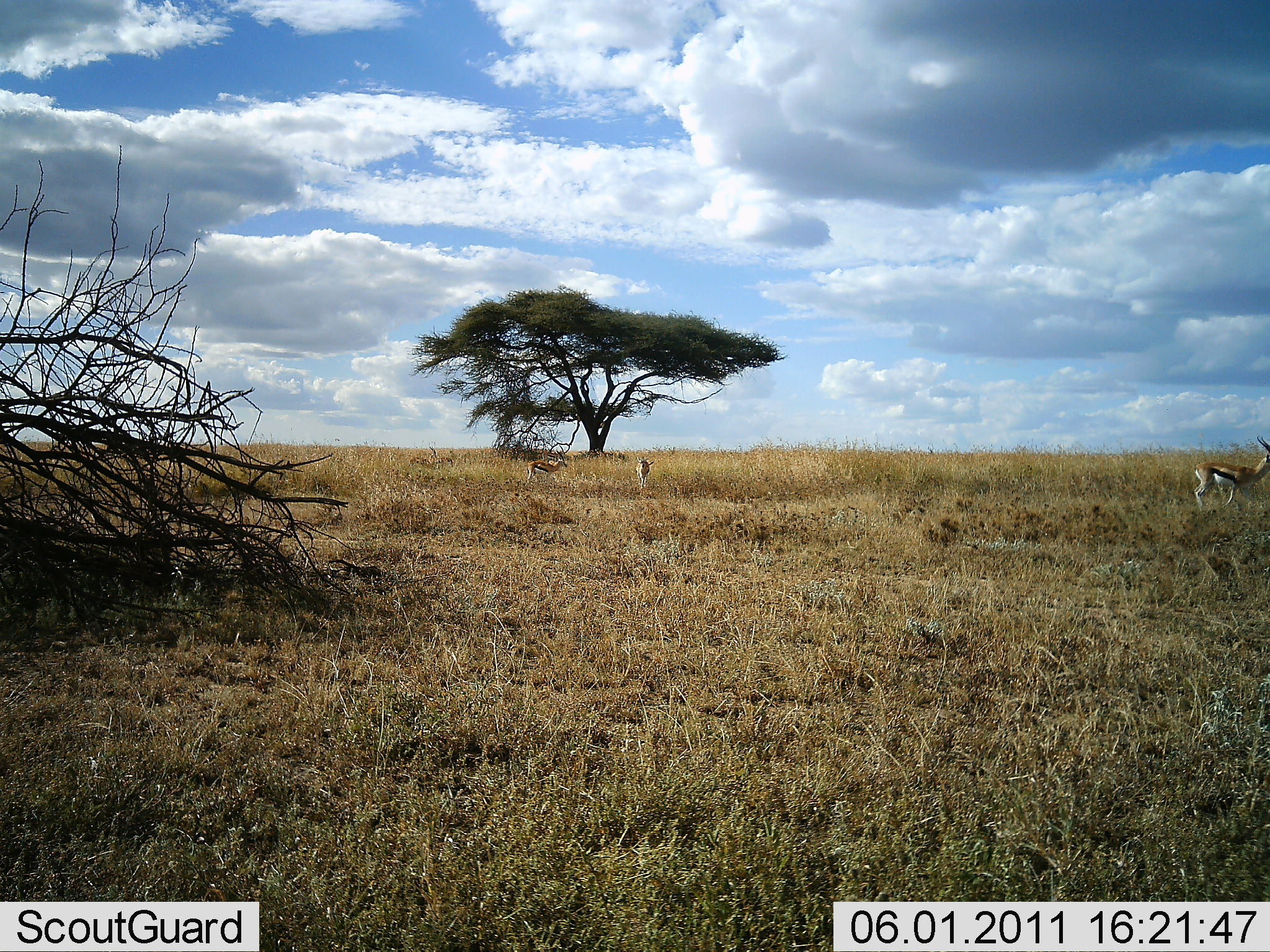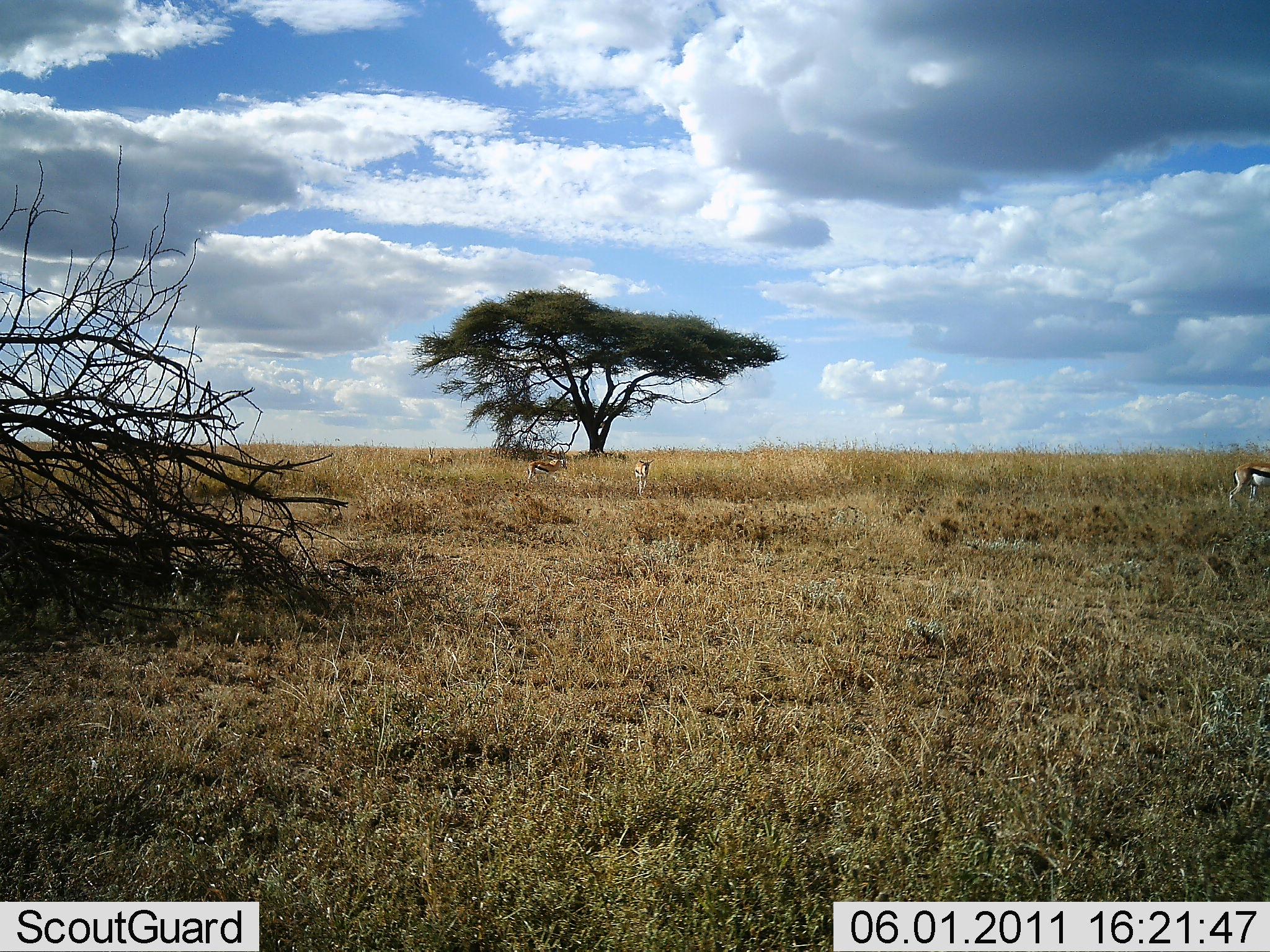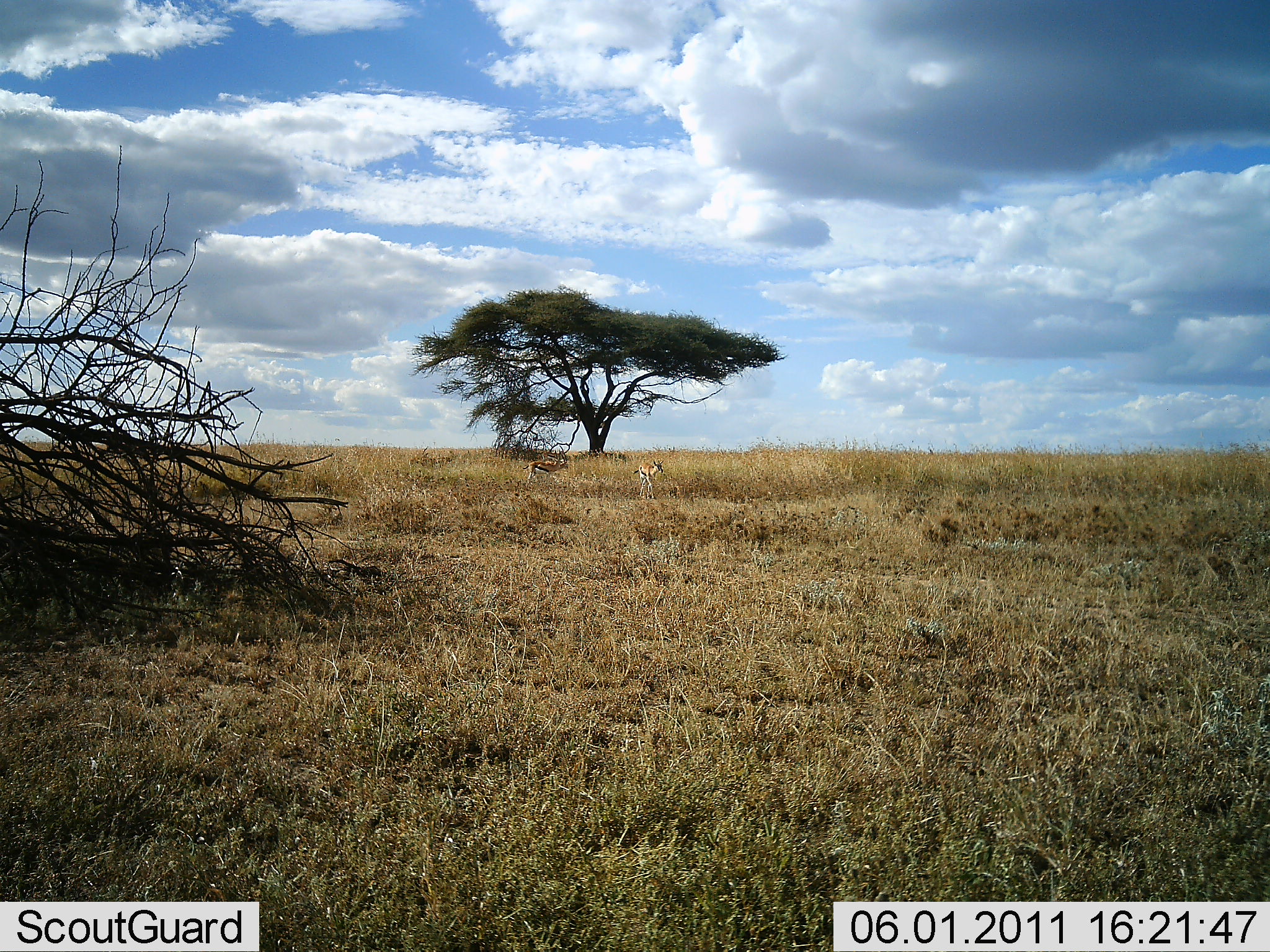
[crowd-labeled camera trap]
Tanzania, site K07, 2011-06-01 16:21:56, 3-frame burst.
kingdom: Animalia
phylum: Chordata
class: Mammalia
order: Artiodactyla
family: Bovidae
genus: Eudorcas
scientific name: Eudorcas thomsonii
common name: thomson's gazelle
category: gazellethomsons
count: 4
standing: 25%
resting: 0%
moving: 100%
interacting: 0%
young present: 8%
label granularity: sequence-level